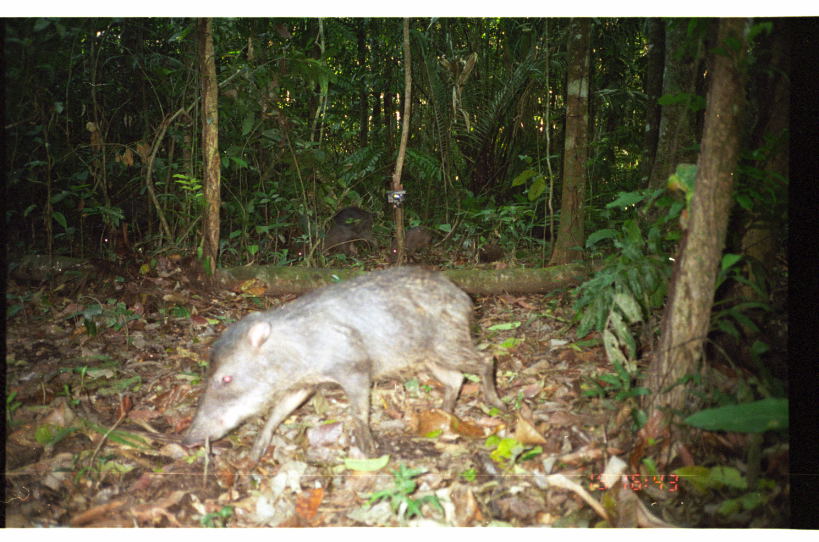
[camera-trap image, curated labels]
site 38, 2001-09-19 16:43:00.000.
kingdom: Animalia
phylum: Chordata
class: Mammalia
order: Artiodactyla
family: Tayassuidae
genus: Tayassu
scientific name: Tayassu pecari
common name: white-lipped peccary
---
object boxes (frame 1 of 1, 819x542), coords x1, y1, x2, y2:
tayassu pecari: 173, 263, 510, 475; 295, 219, 363, 265; 326, 204, 382, 257; 385, 225, 435, 267